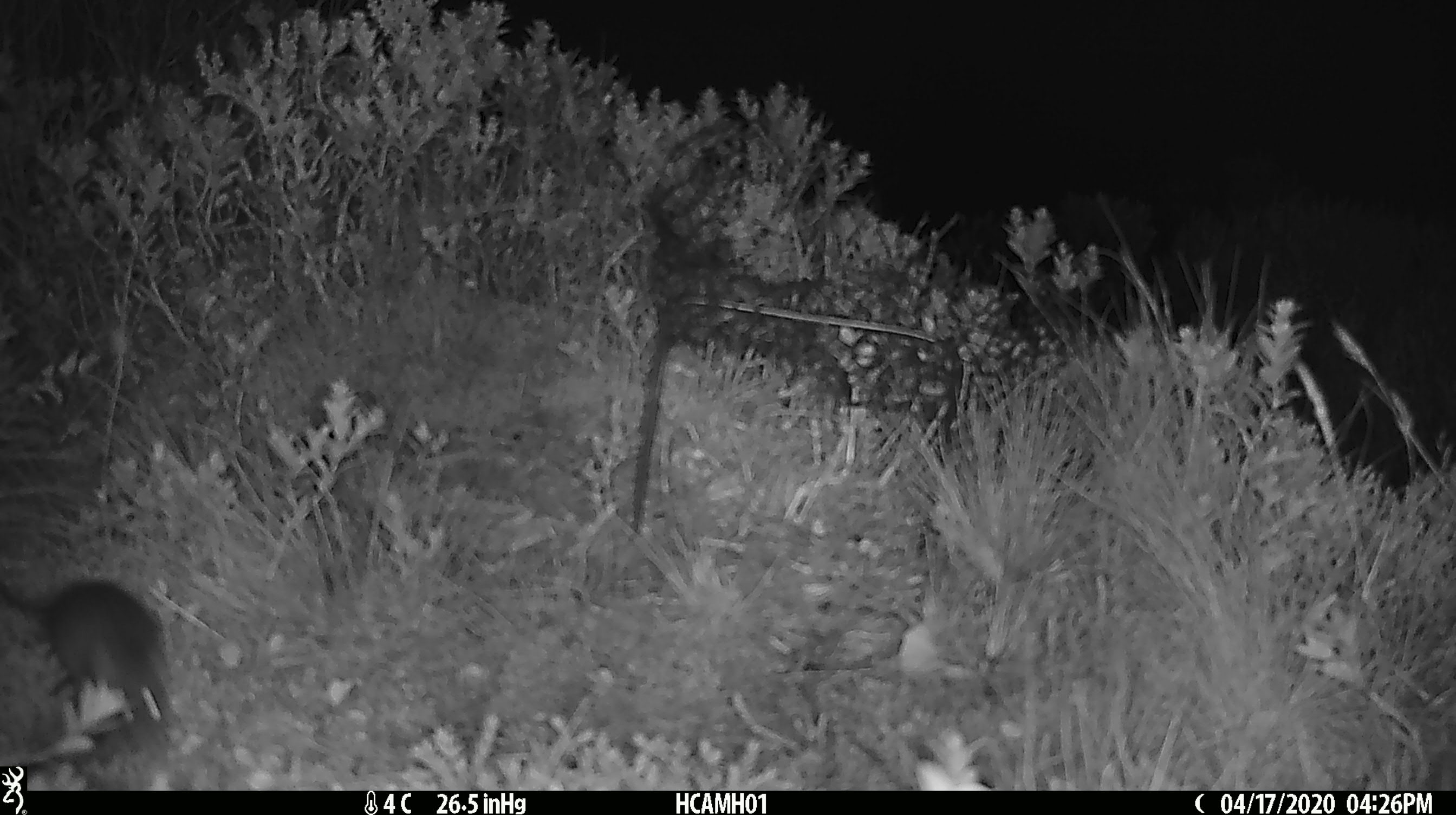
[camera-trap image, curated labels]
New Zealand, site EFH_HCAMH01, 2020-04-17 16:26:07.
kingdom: Animalia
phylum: Chordata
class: Mammalia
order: Rodentia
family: Muridae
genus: Mus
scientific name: Mus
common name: mouse